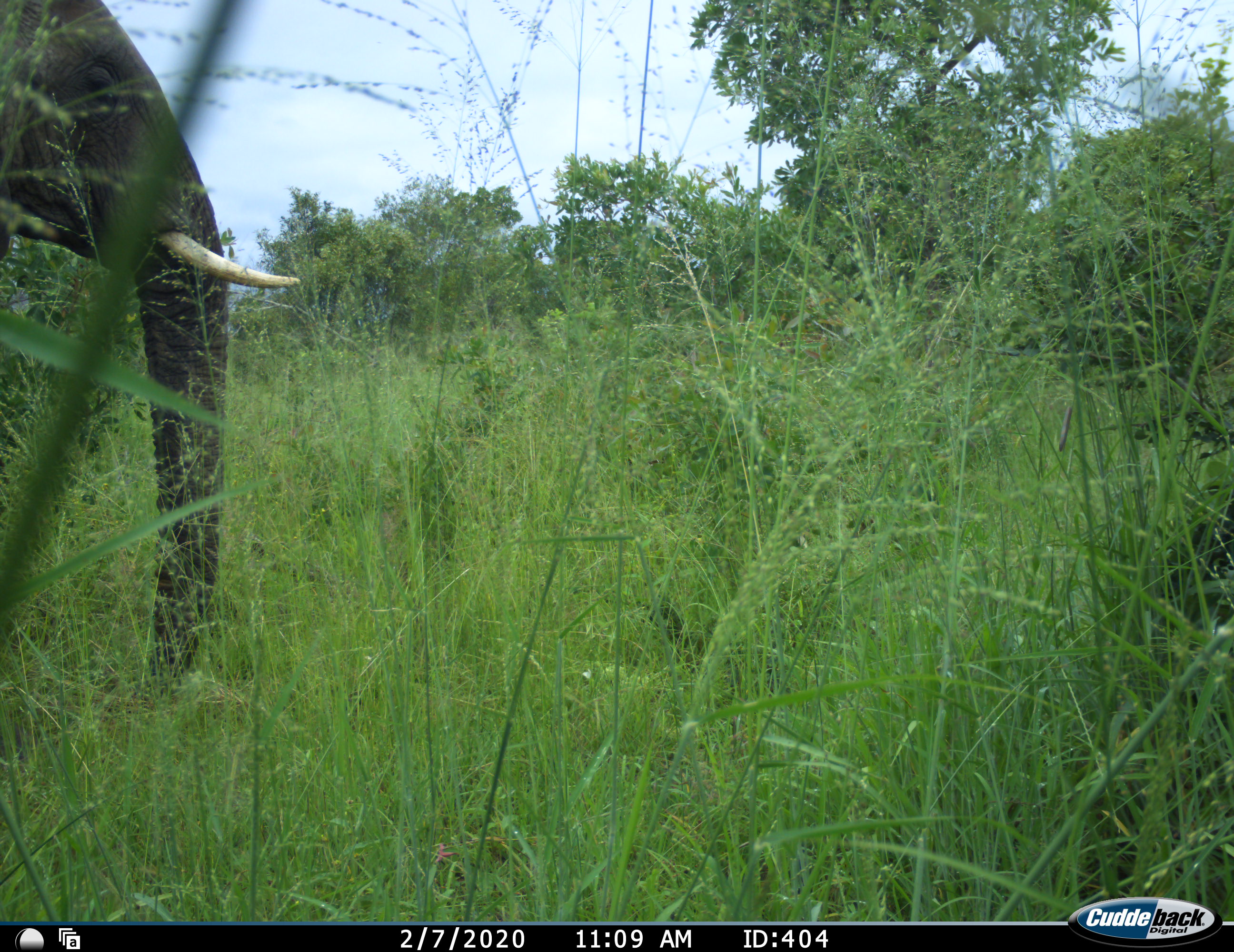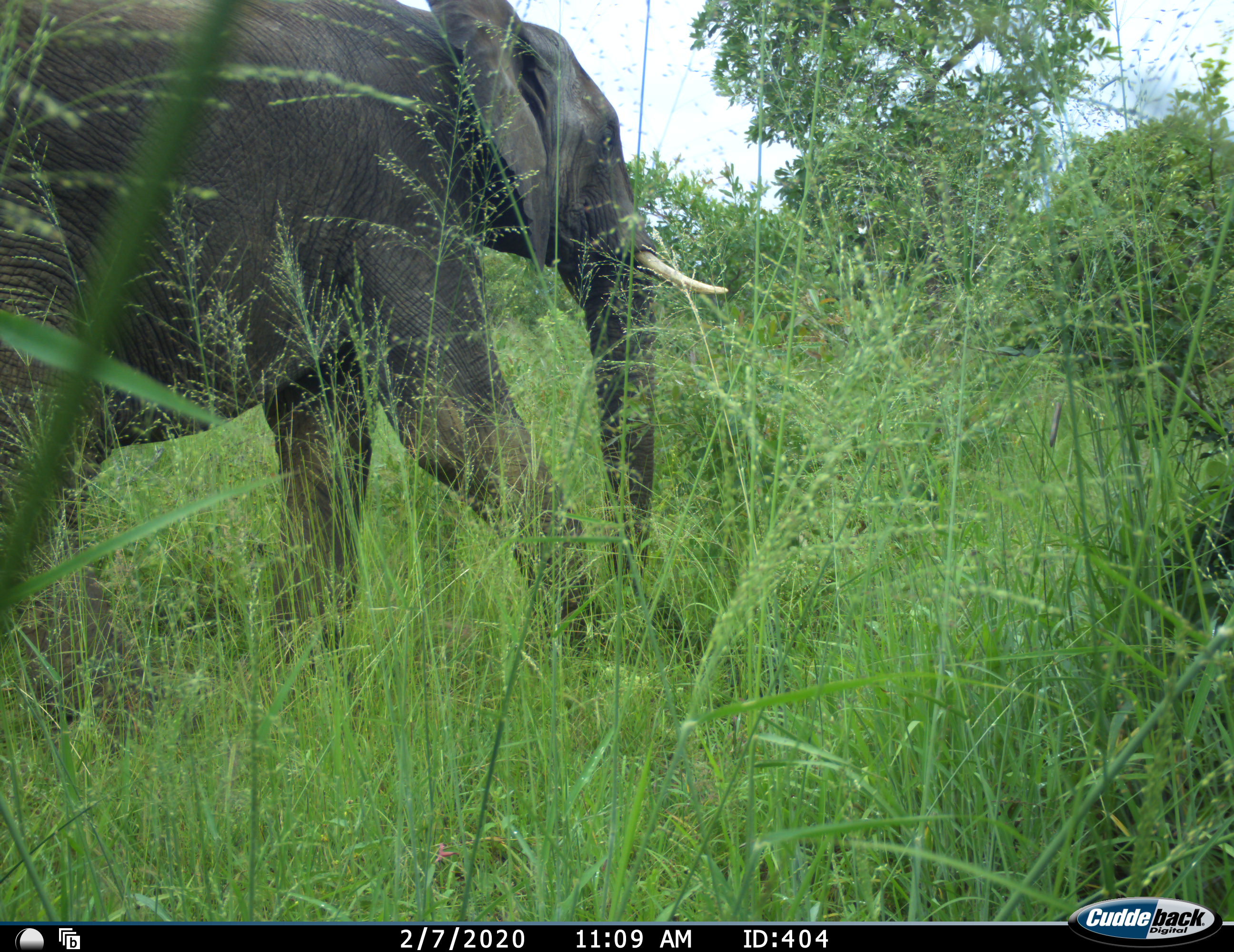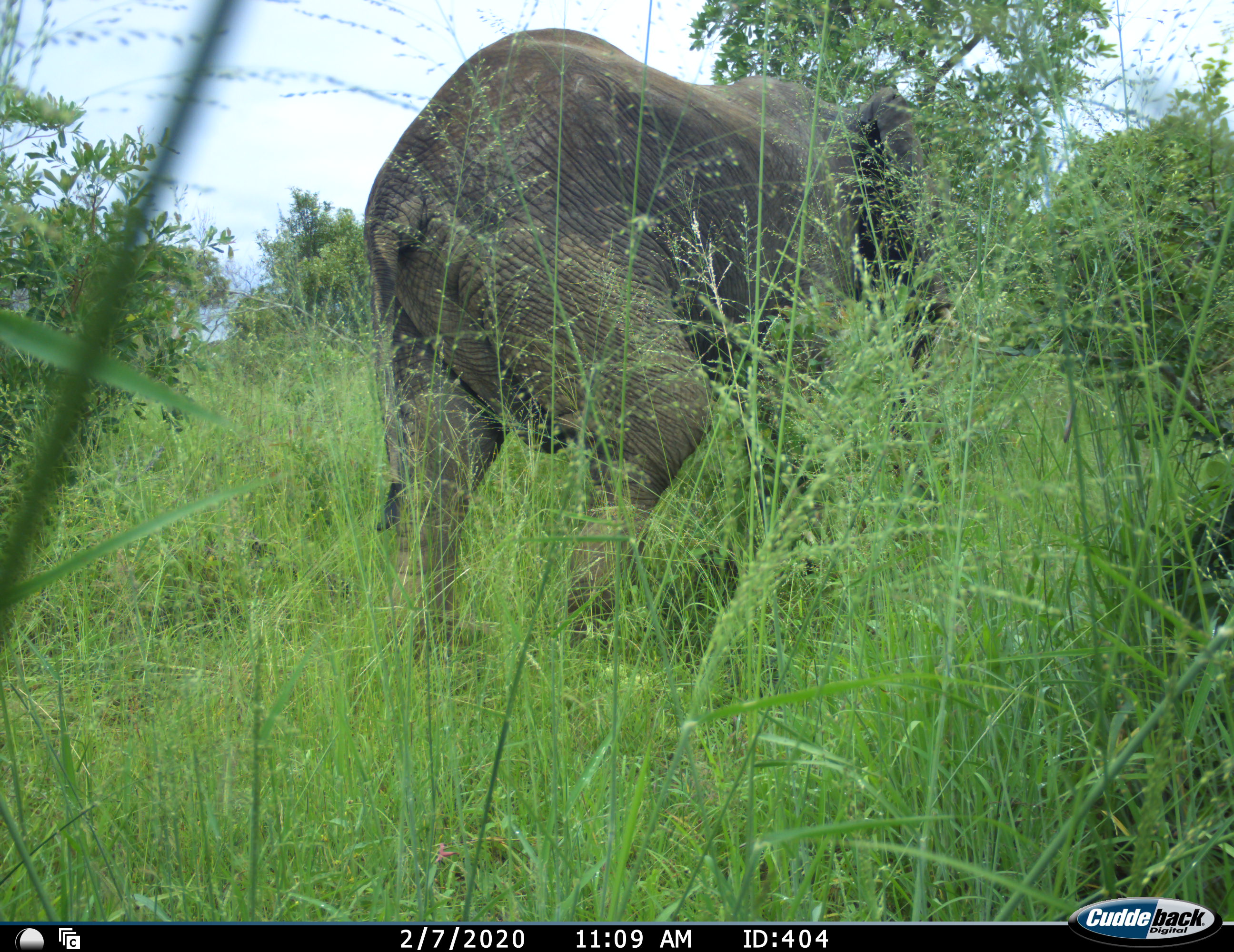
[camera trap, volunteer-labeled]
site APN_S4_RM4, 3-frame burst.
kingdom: Animalia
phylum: Chordata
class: Mammalia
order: Proboscidea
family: Elephantidae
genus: Loxodonta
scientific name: Loxodonta africana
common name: african bush elephant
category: elephant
Elephant (african bush elephant) (Loxodonta africana), count 1. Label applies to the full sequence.